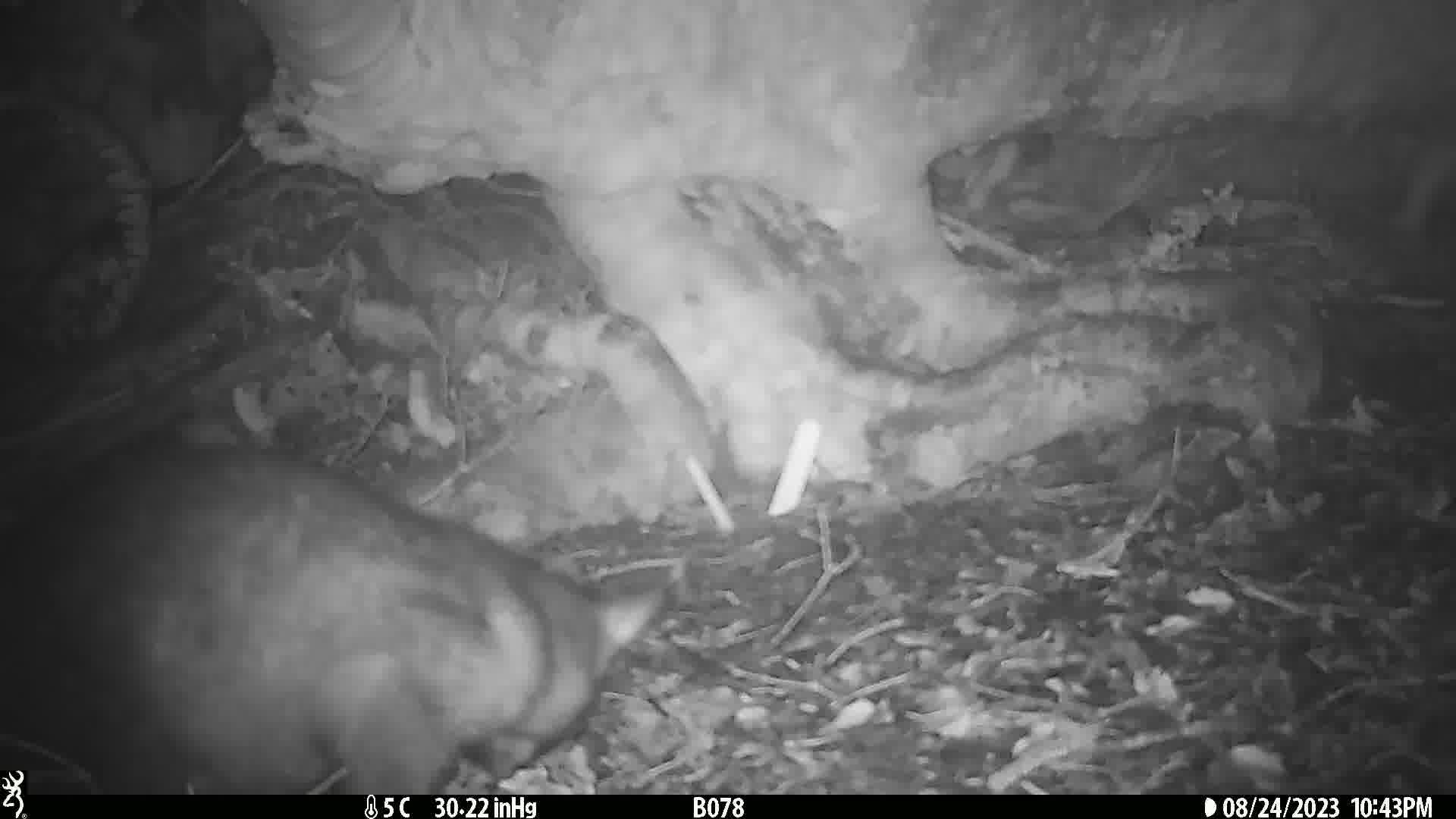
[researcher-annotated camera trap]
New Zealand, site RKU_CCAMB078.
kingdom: Animalia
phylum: Chordata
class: Mammalia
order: Diprotodontia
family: Phalangeridae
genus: Trichosurus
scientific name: Trichosurus vulpecula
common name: common brushtail possum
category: possum